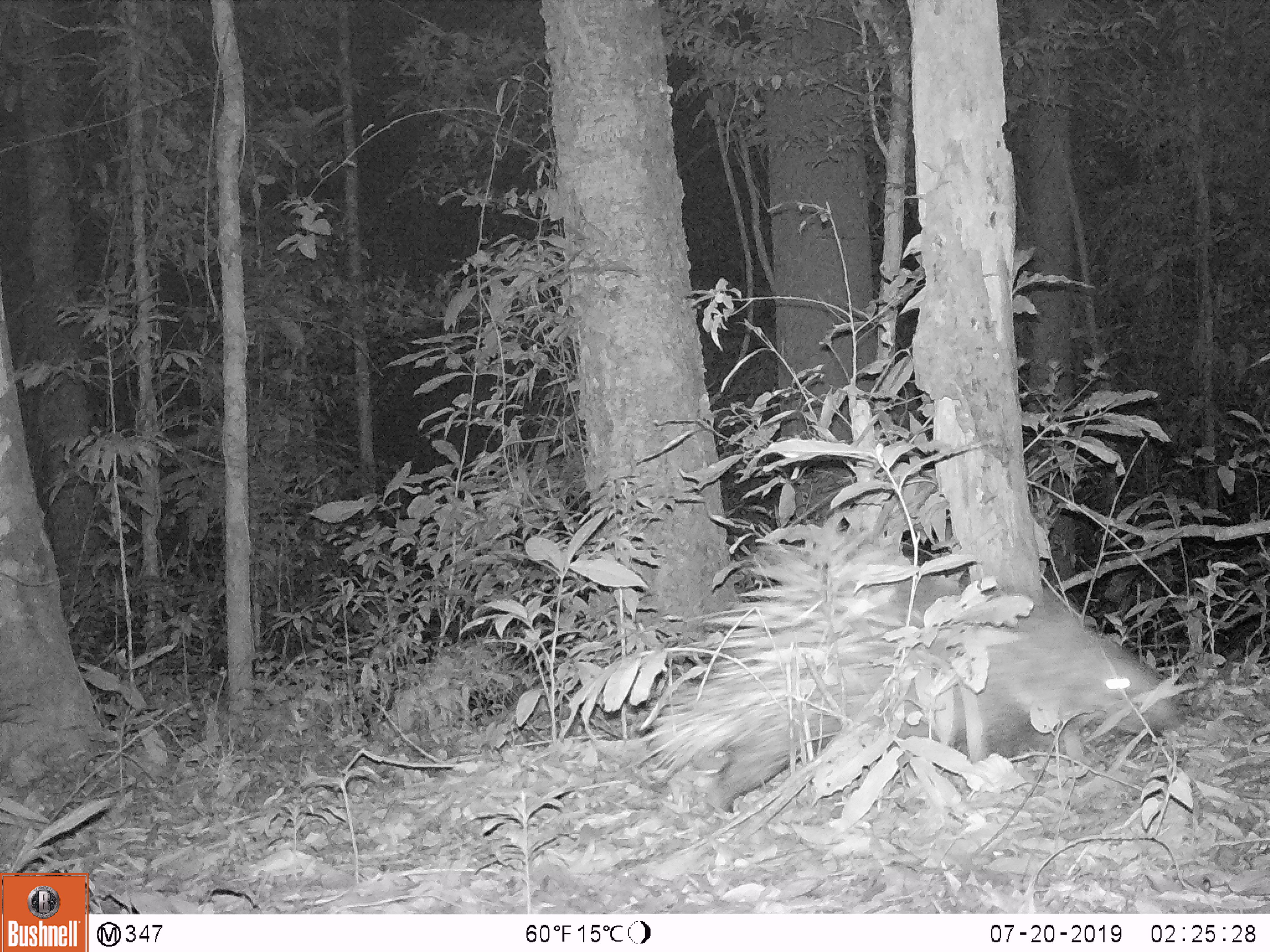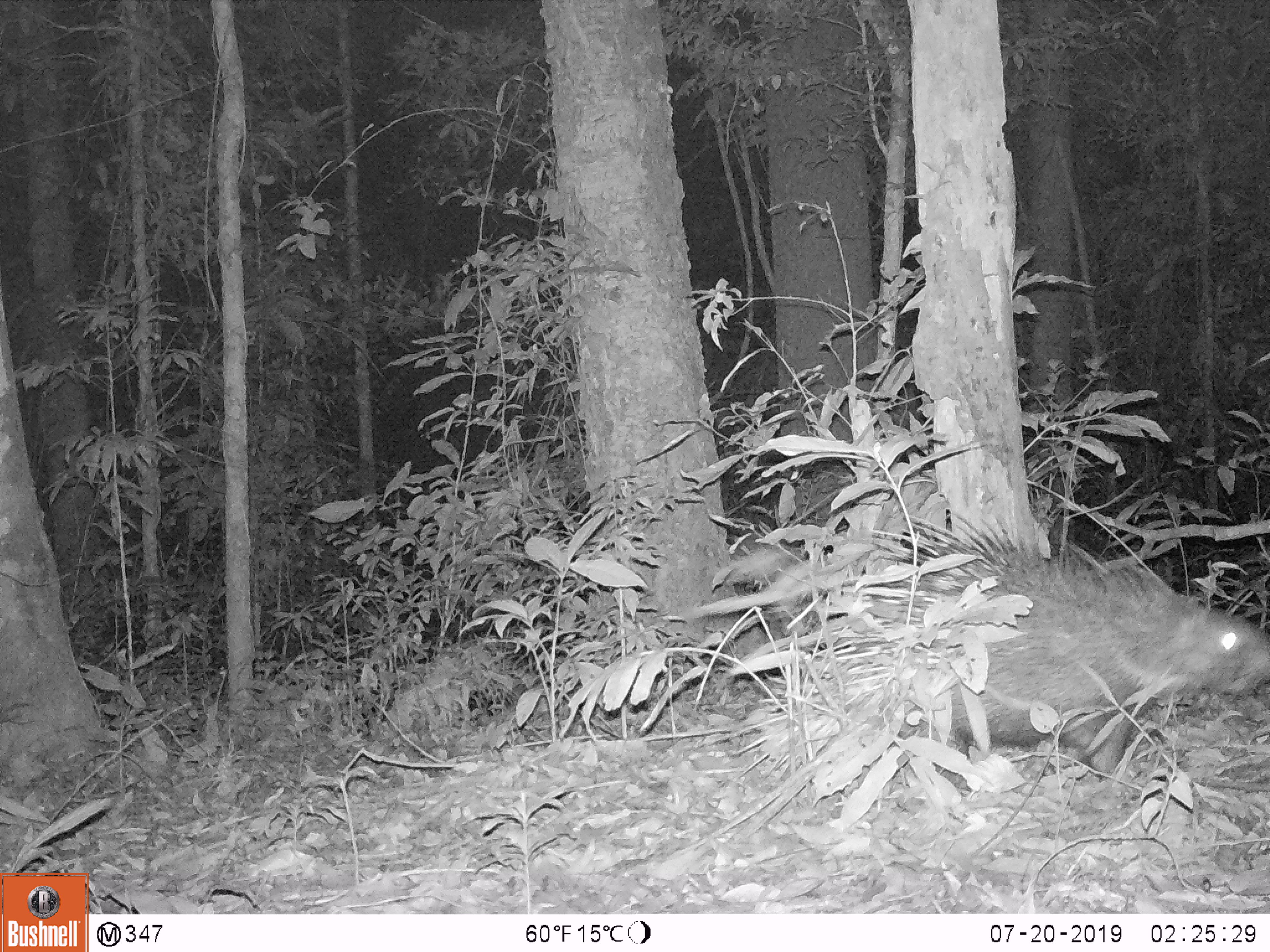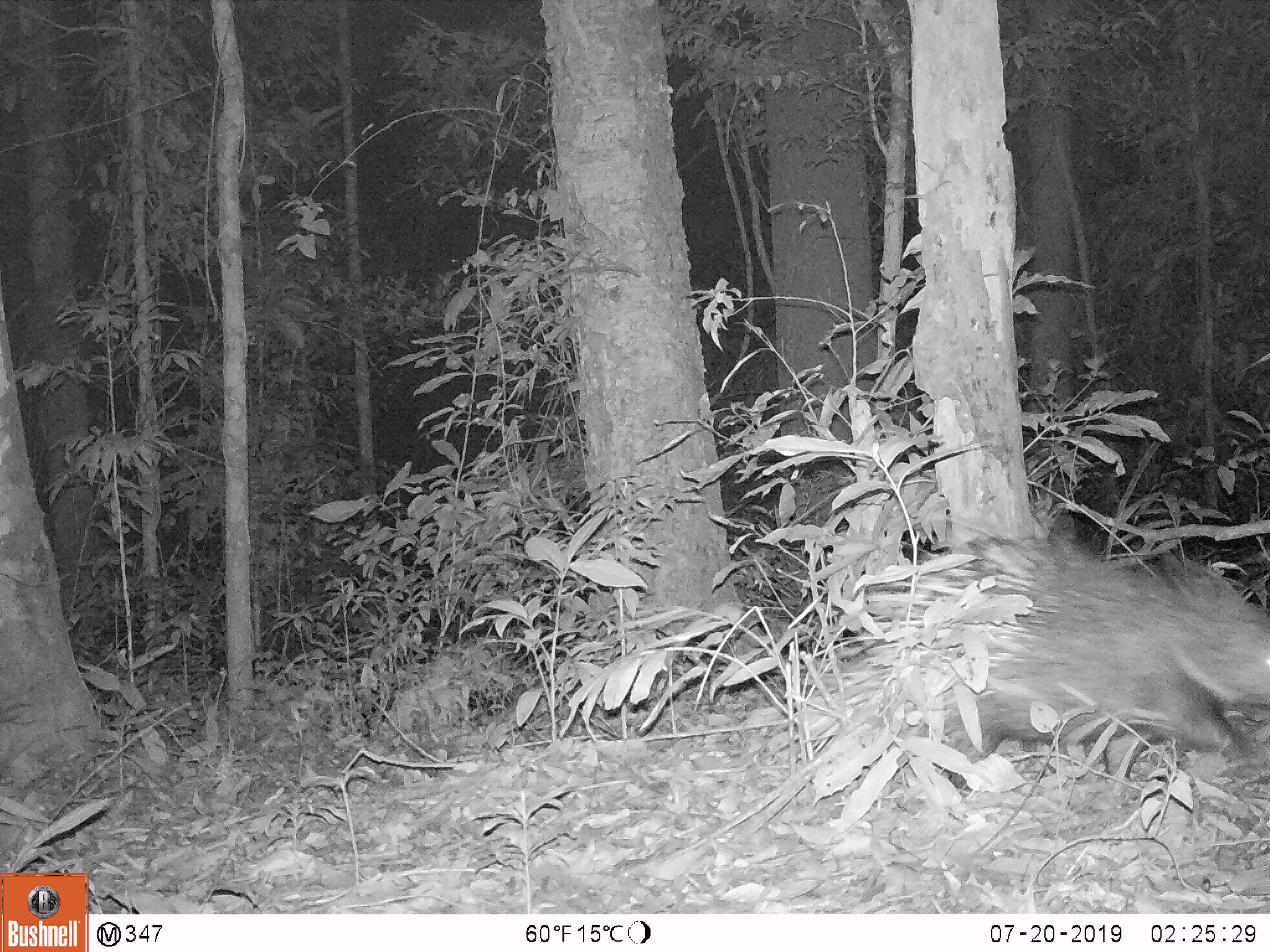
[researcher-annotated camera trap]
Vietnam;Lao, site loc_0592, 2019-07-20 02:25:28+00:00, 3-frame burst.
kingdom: Animalia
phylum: Chordata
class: Mammalia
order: Rodentia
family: Hystricidae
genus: Hystrix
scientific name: Hystrix brachyura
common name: malayan porcupine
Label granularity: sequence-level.